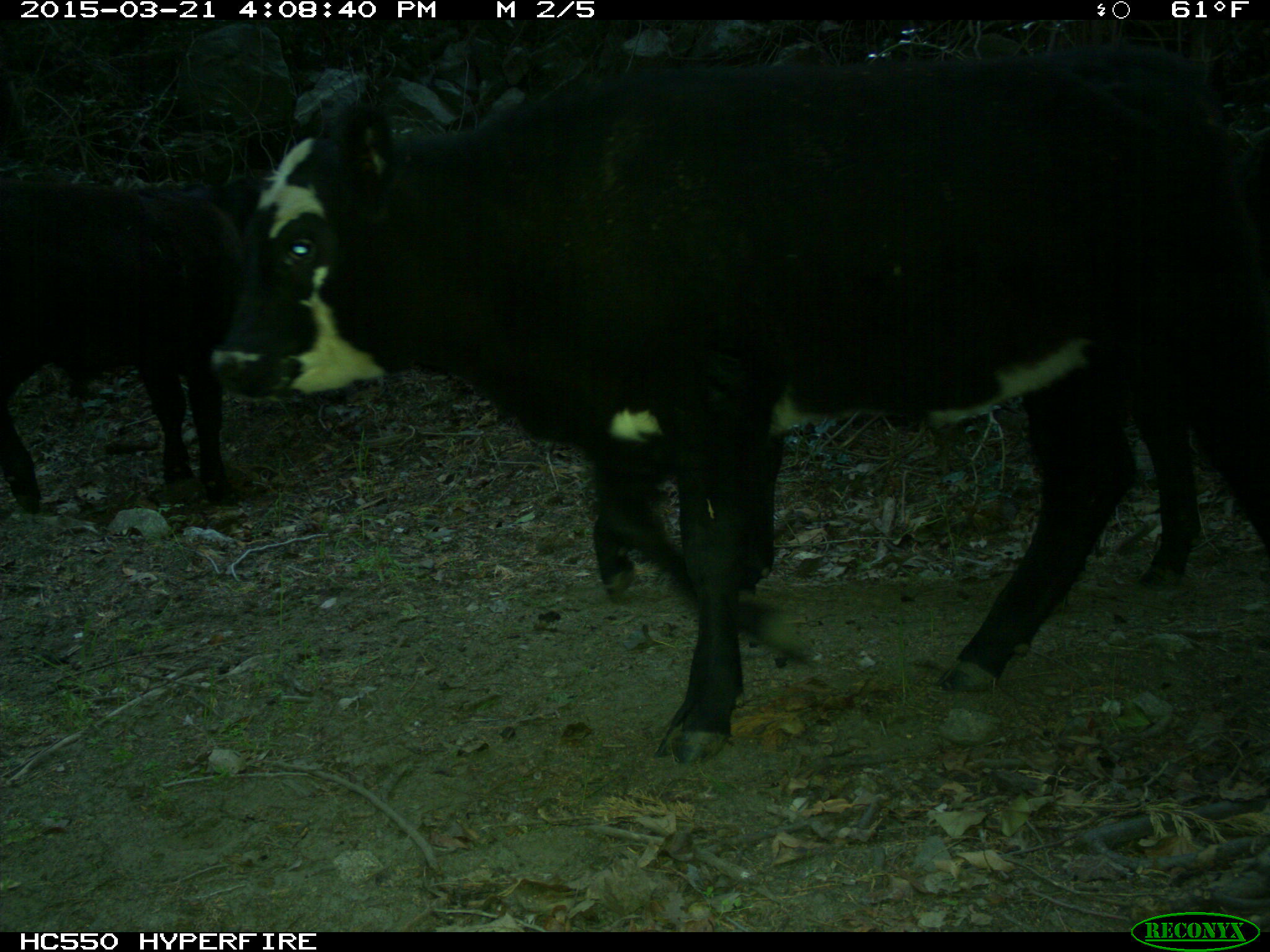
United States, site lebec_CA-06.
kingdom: Animalia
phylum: Chordata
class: Mammalia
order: Artiodactyla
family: Bovidae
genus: Bos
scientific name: Bos taurus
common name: domestic cow